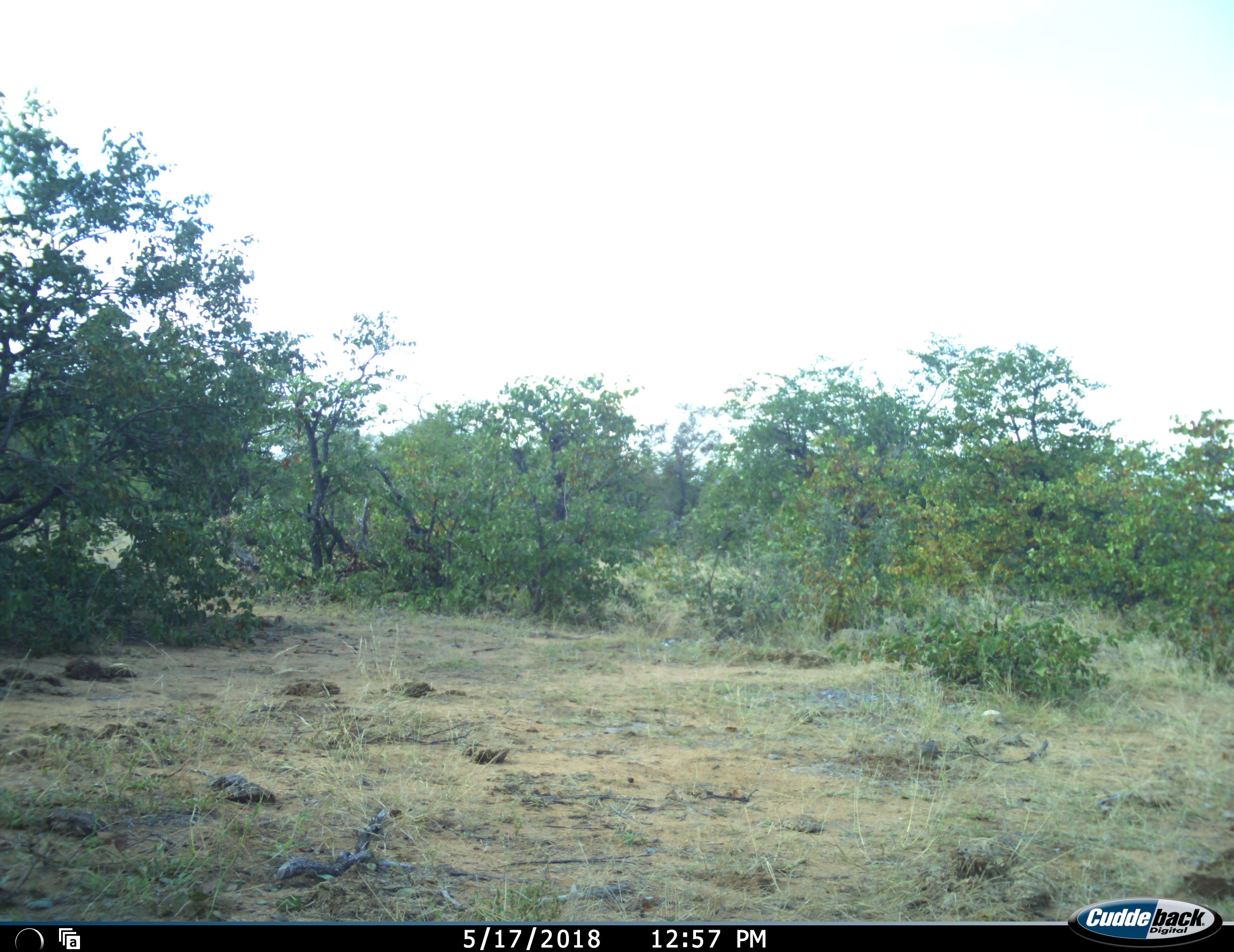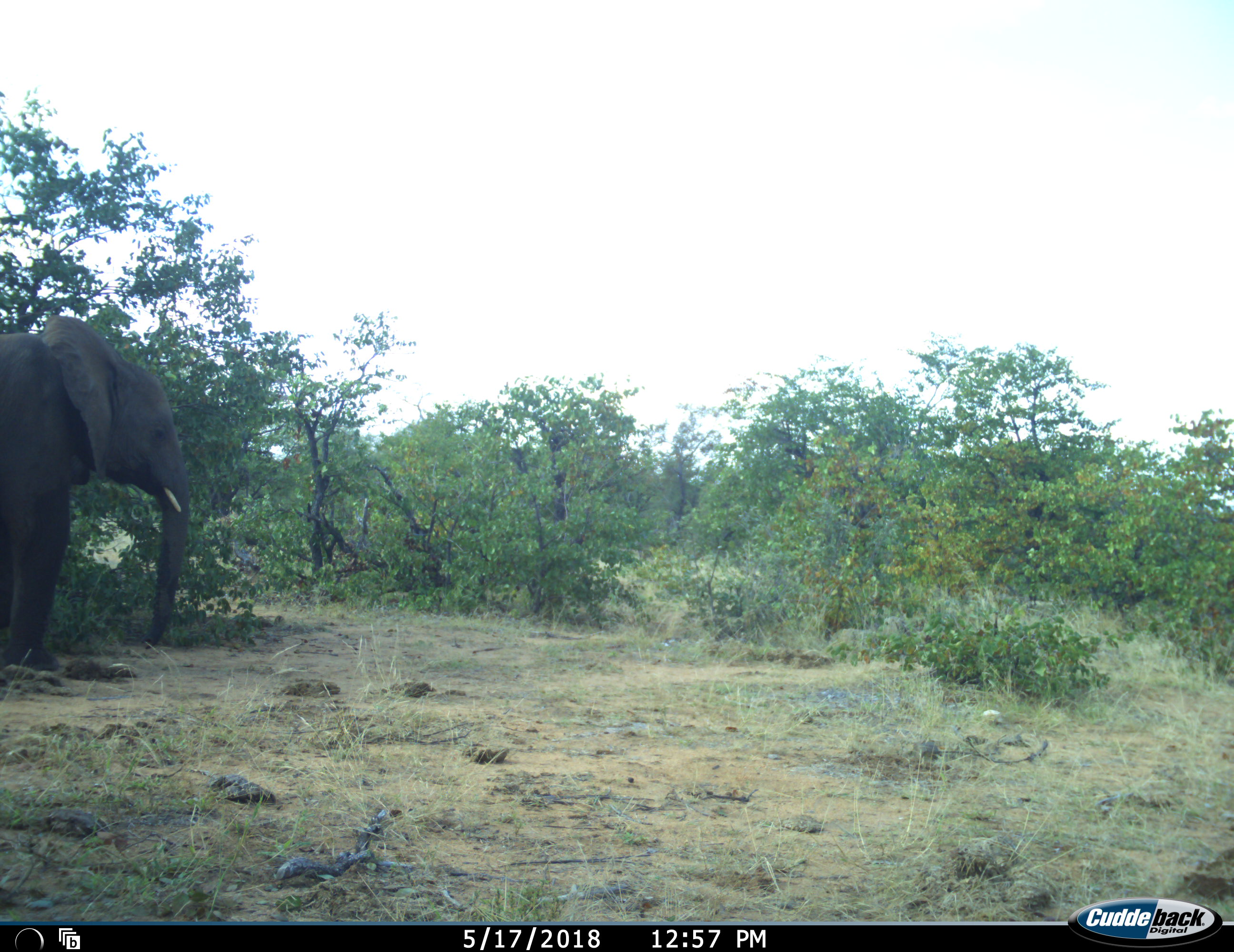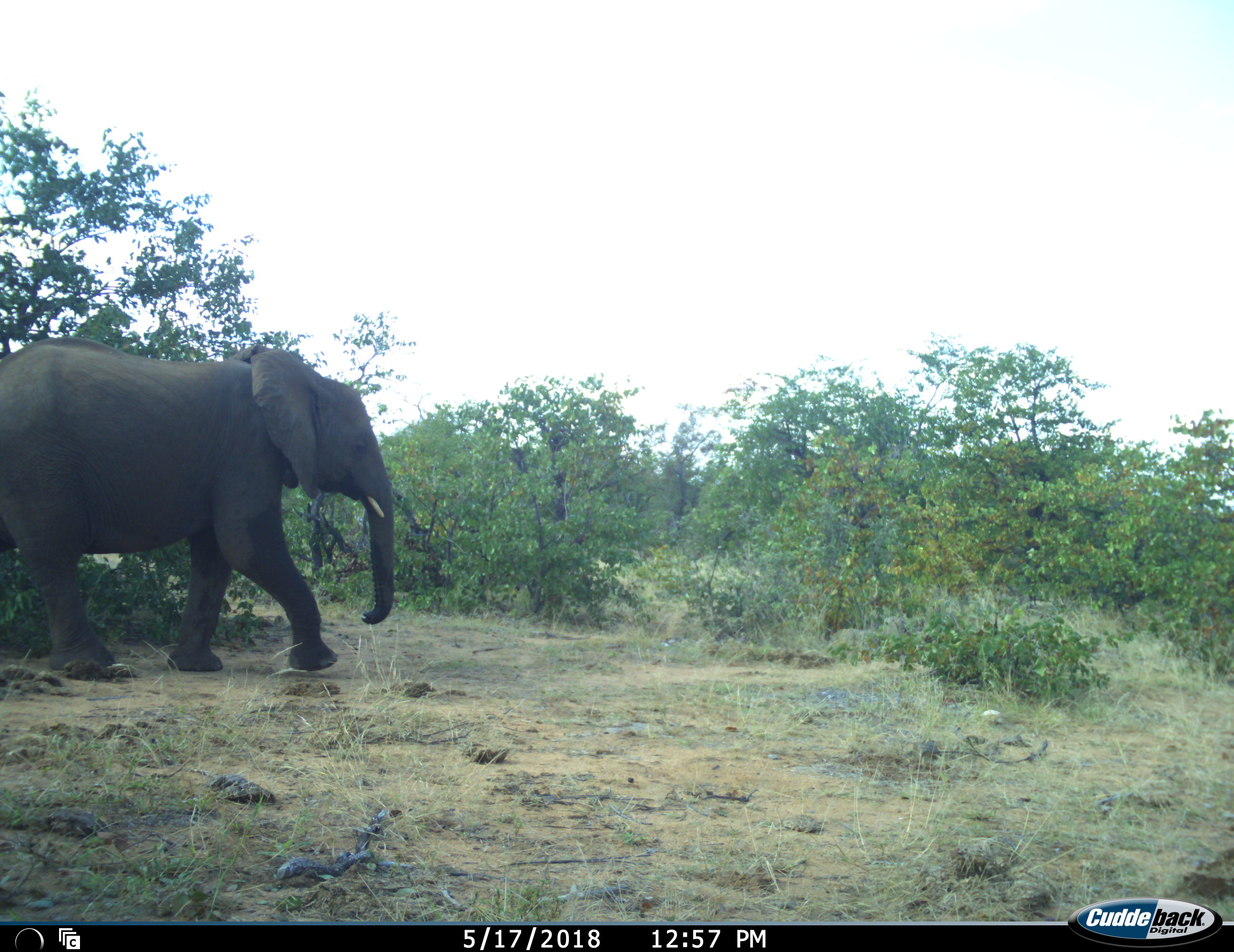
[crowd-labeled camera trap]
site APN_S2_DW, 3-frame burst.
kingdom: Animalia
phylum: Chordata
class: Mammalia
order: Proboscidea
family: Elephantidae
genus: Loxodonta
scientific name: Loxodonta africana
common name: african bush elephant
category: elephant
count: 1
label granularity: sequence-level